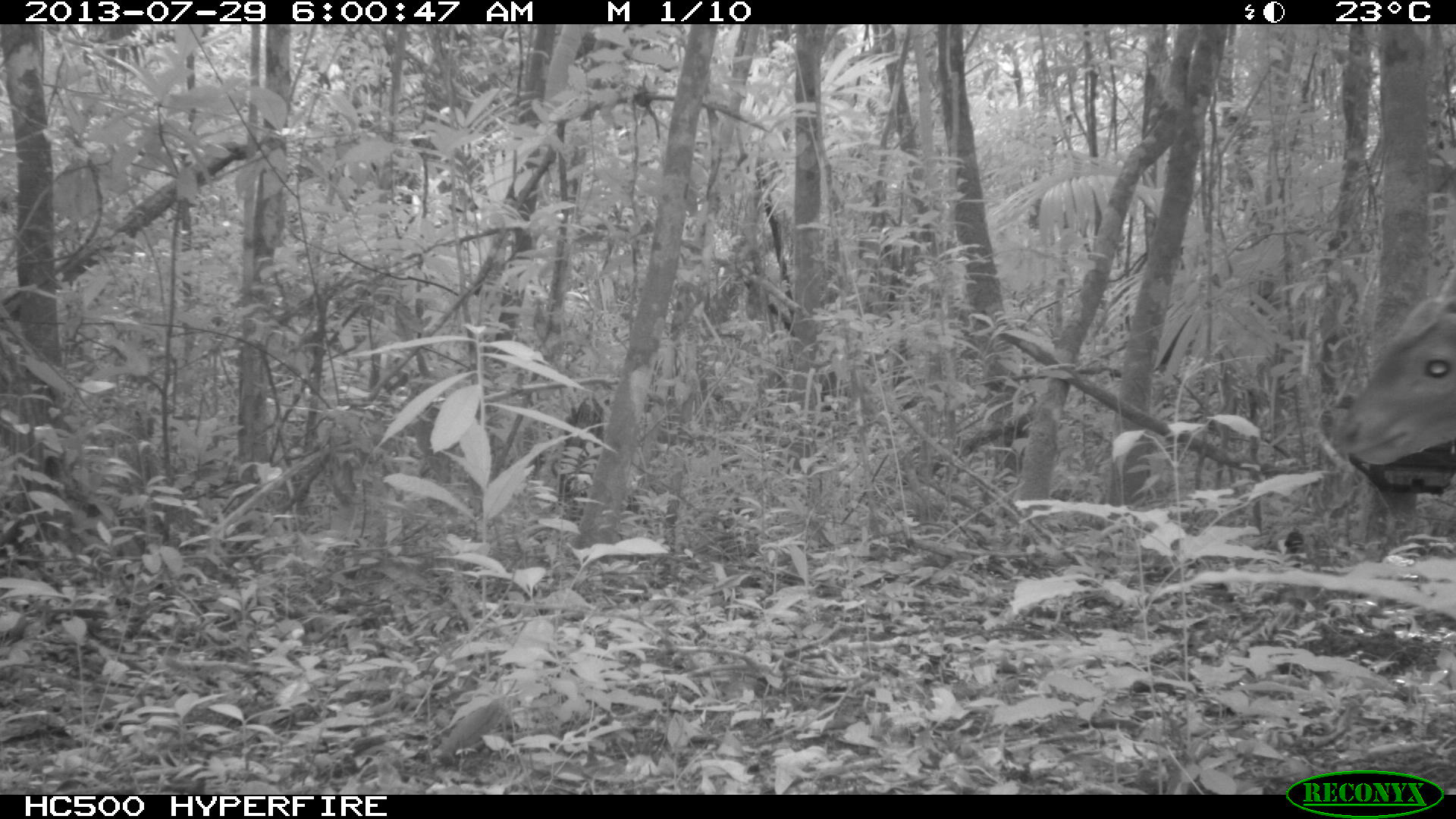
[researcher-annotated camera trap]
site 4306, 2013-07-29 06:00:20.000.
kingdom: Animalia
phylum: Chordata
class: Mammalia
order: Artiodactyla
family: Cervidae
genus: Mazama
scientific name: Mazama temama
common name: central american red brocket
Mazama temama (central american red brocket), count 1, sex male.